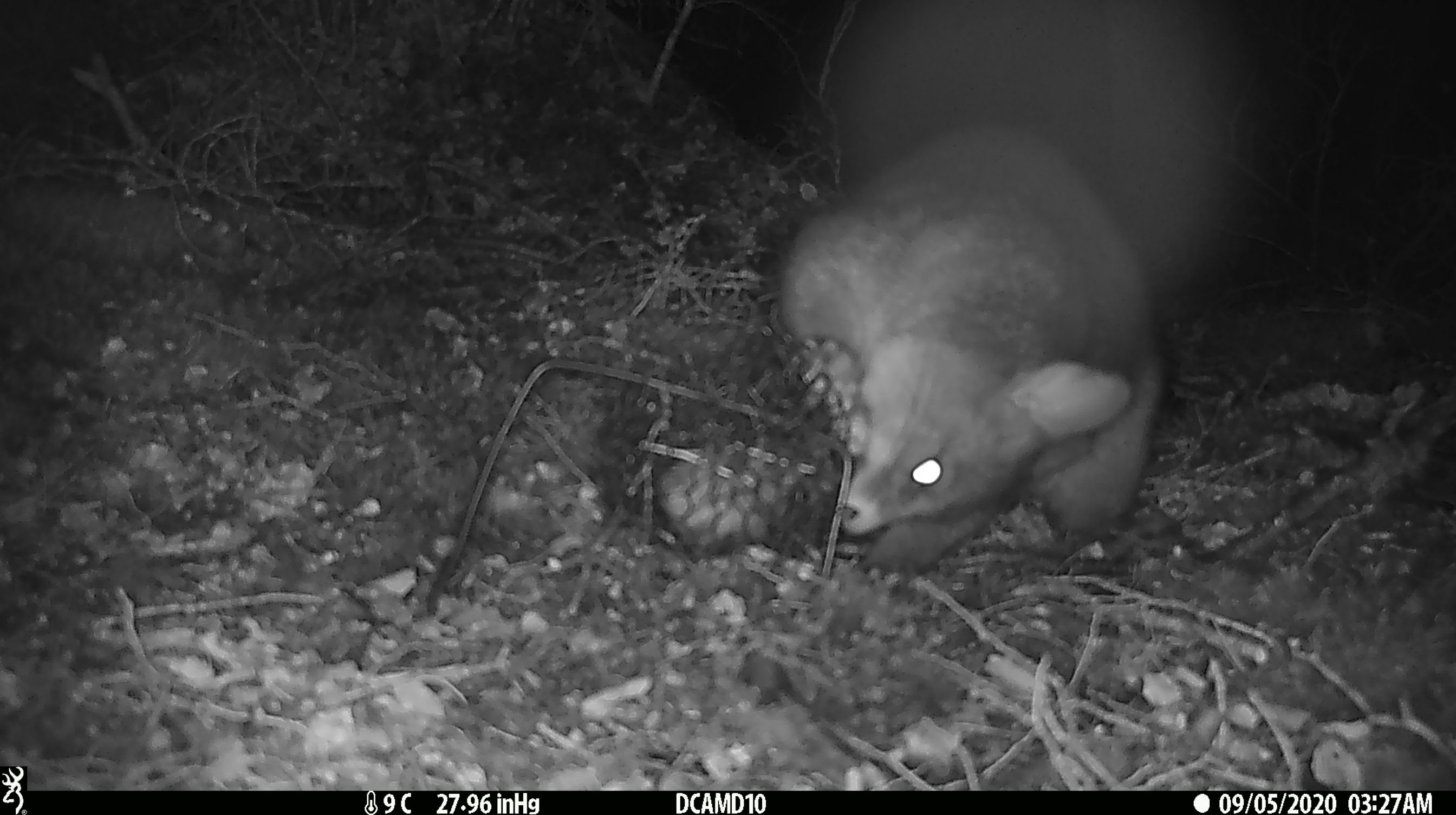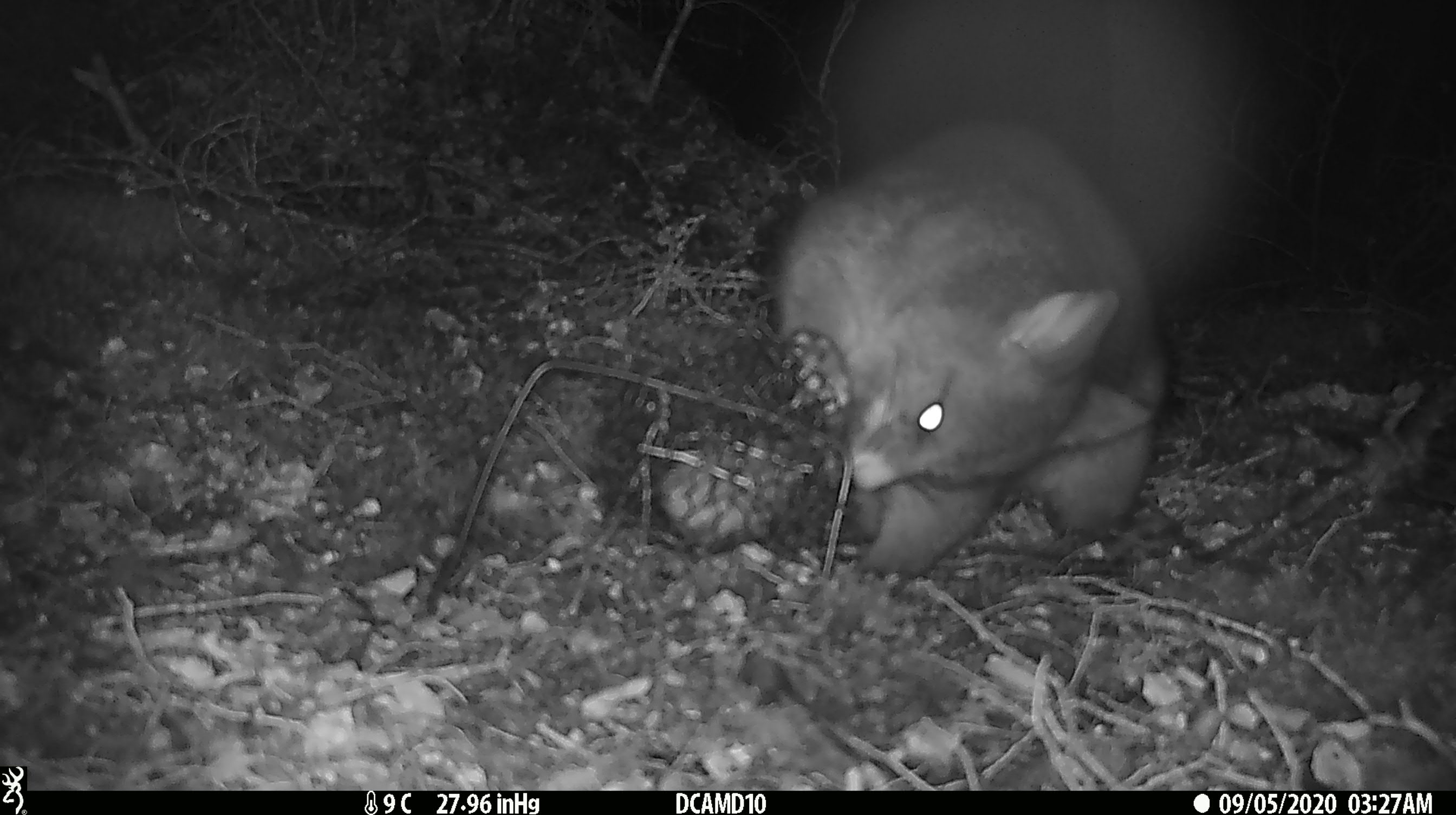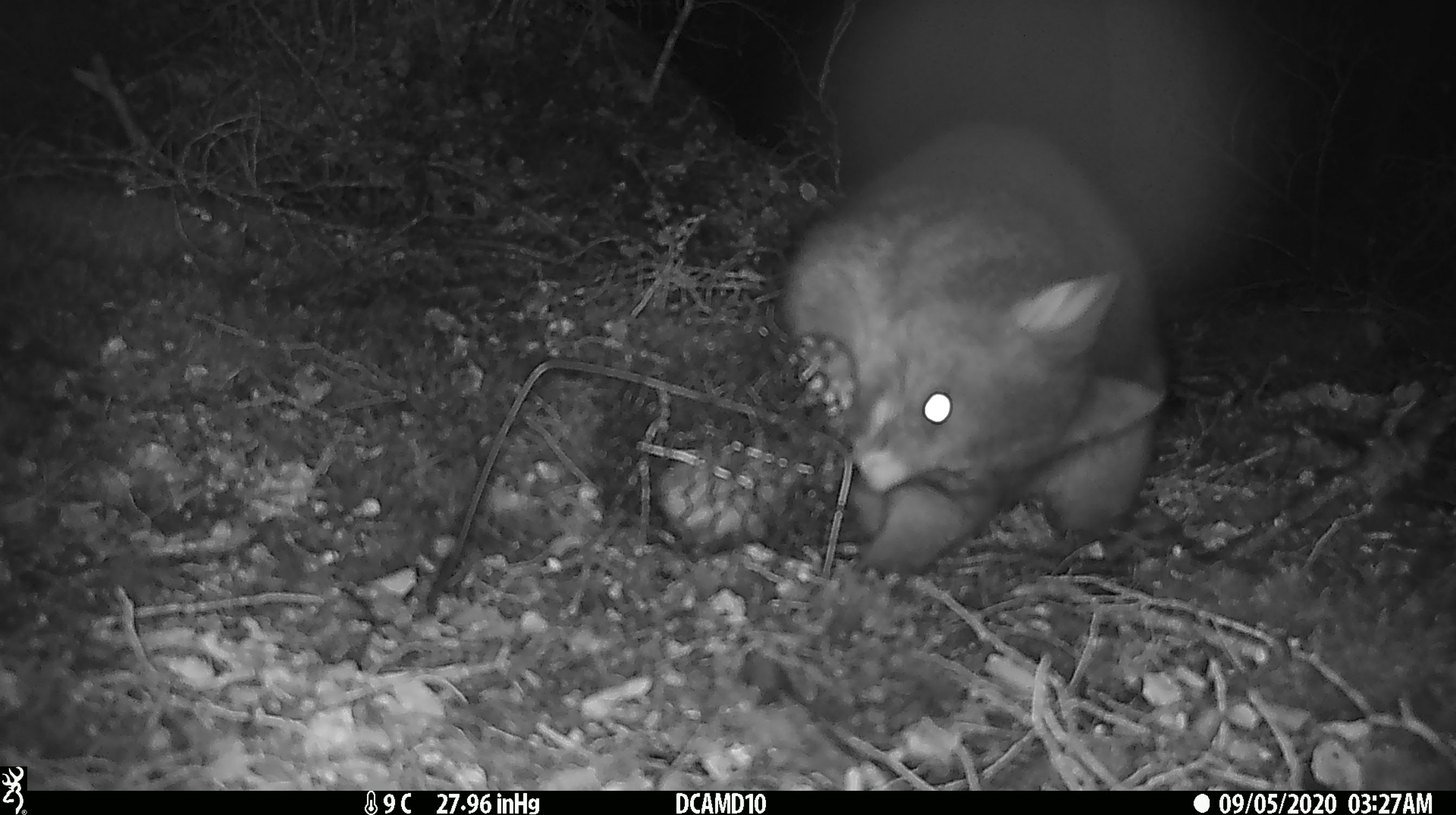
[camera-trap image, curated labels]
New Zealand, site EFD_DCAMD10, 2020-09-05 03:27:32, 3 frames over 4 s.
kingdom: Animalia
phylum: Chordata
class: Mammalia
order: Diprotodontia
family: Phalangeridae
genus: Trichosurus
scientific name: Trichosurus vulpecula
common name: common brushtail possum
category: possum